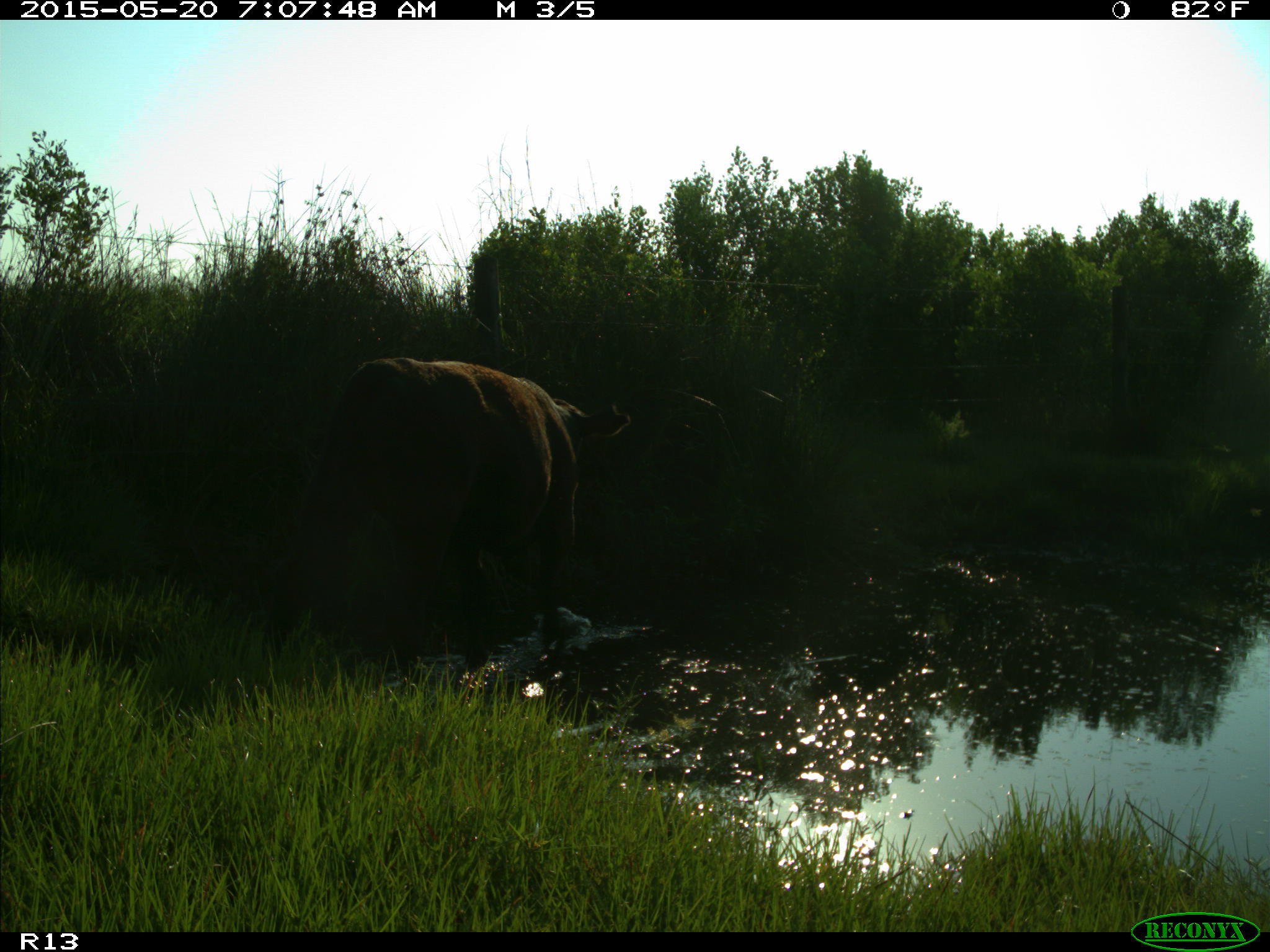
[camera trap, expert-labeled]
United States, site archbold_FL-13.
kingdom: Animalia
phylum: Chordata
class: Mammalia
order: Artiodactyla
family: Bovidae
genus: Bos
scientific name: Bos taurus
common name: domestic cow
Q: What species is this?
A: Bos taurus (domestic cow).